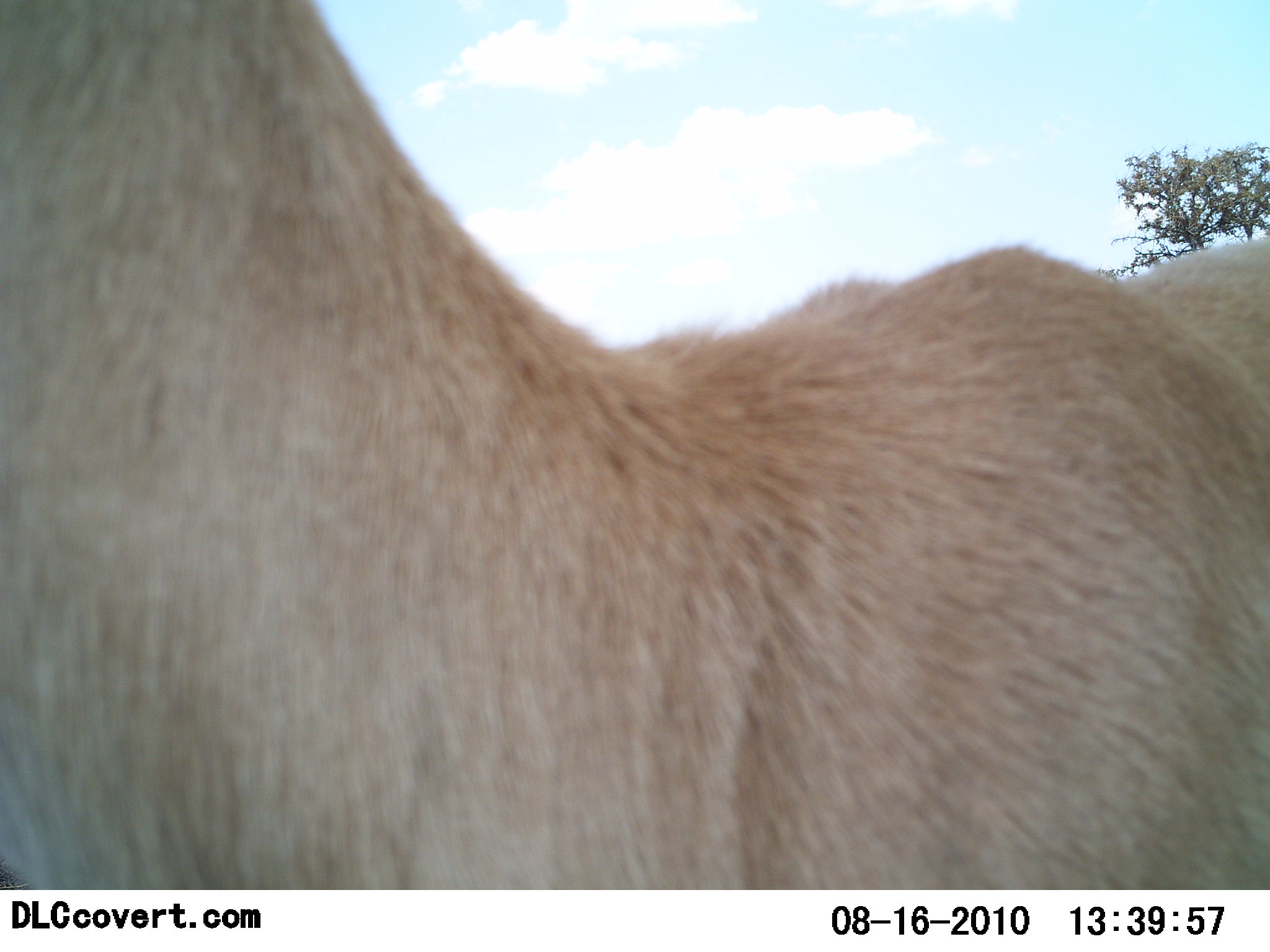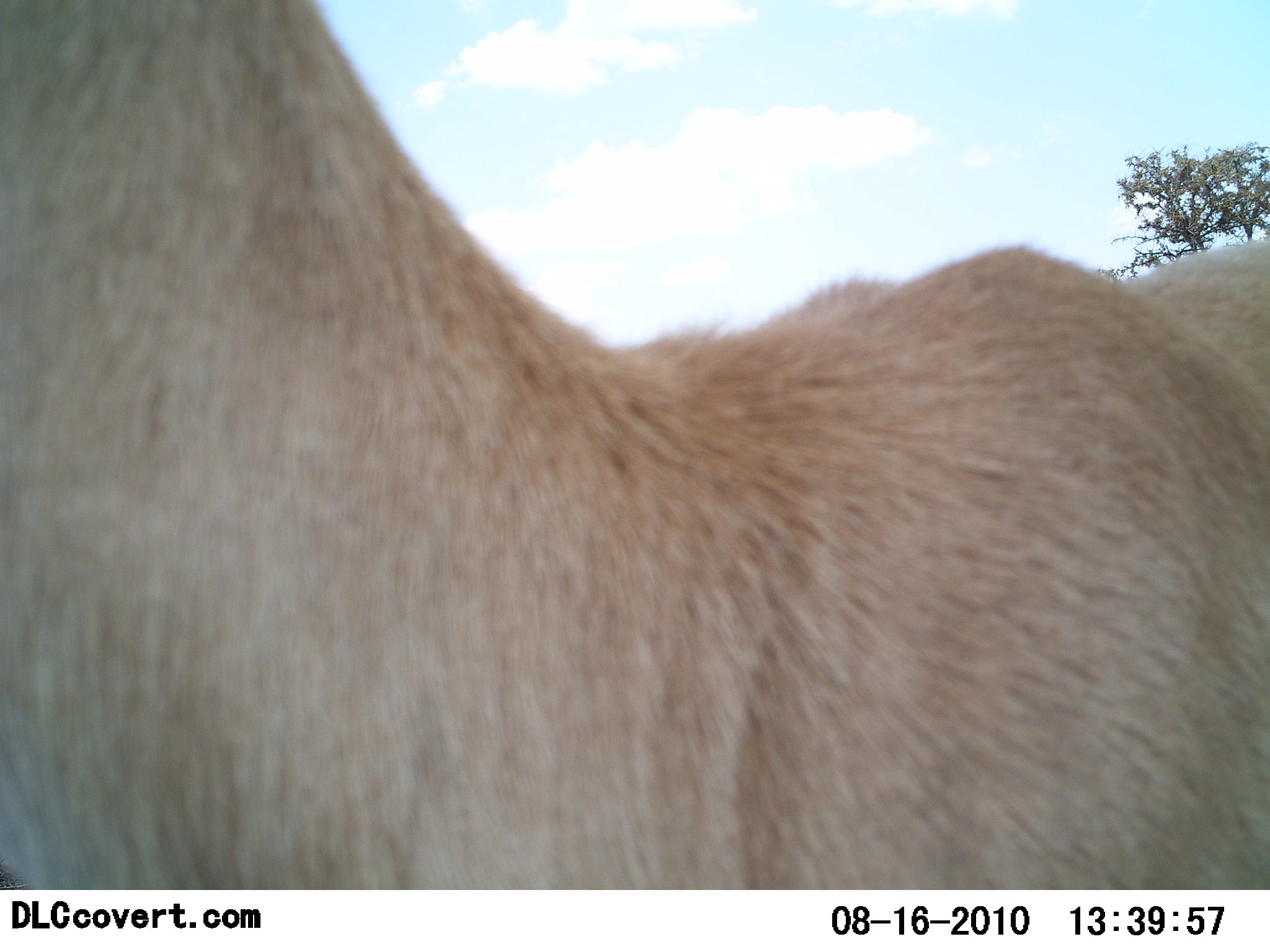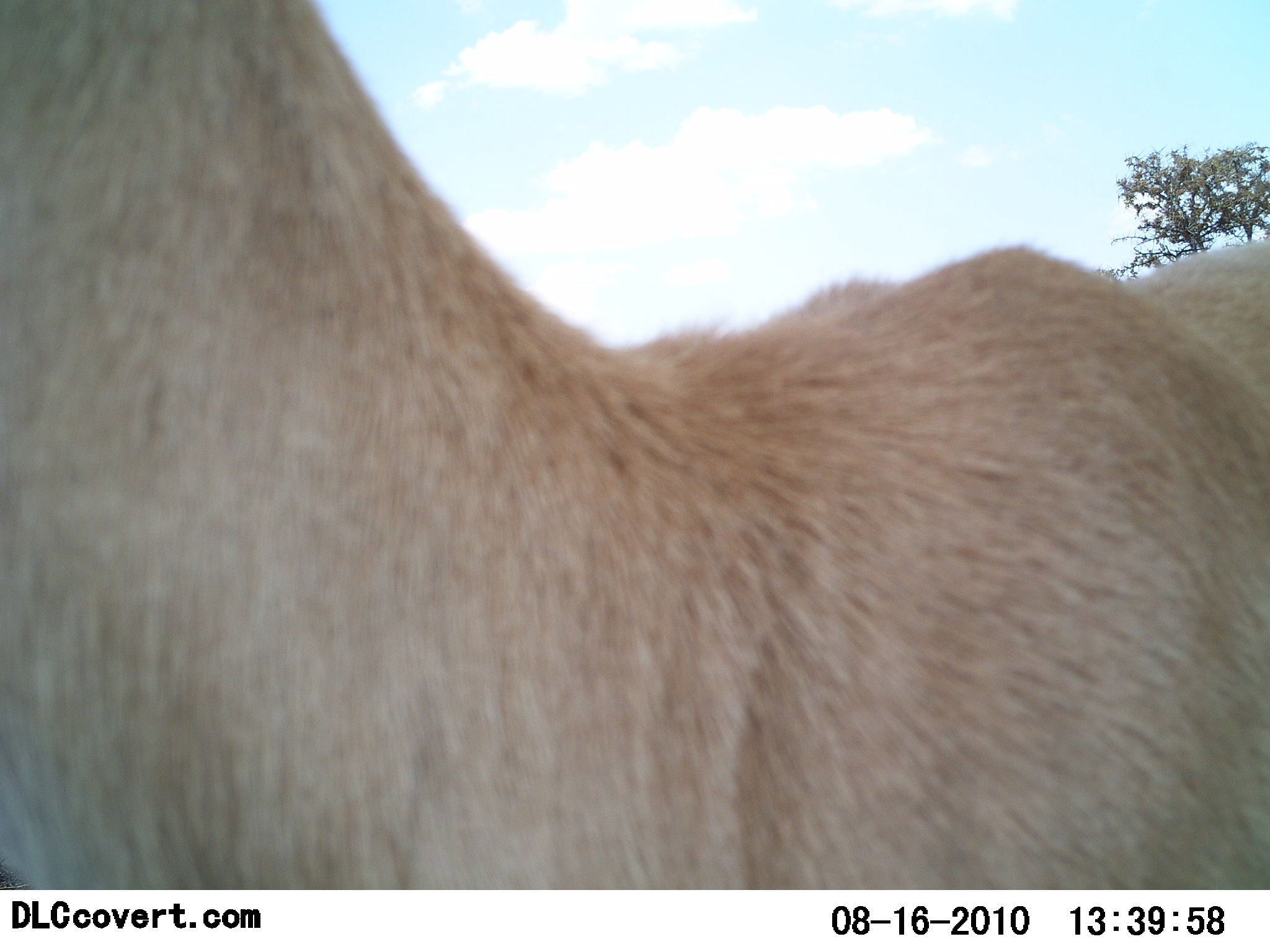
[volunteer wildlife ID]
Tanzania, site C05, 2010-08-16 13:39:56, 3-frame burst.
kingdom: Animalia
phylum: Chordata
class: Mammalia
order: Artiodactyla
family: Bovidae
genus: Nanger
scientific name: Nanger granti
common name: grant's gazelle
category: gazellegrants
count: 1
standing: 100%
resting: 0%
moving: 0%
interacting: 0%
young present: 0%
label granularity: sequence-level